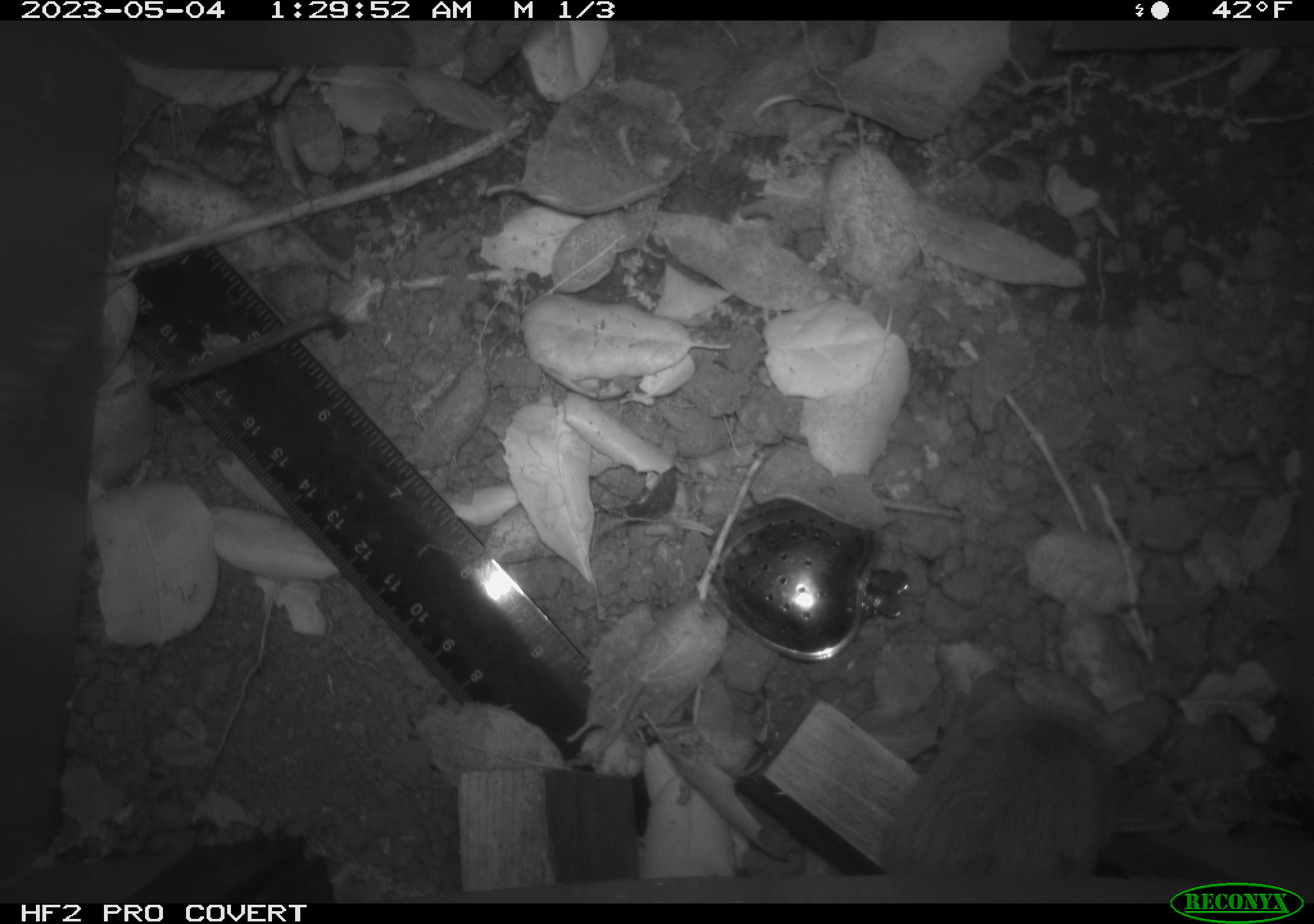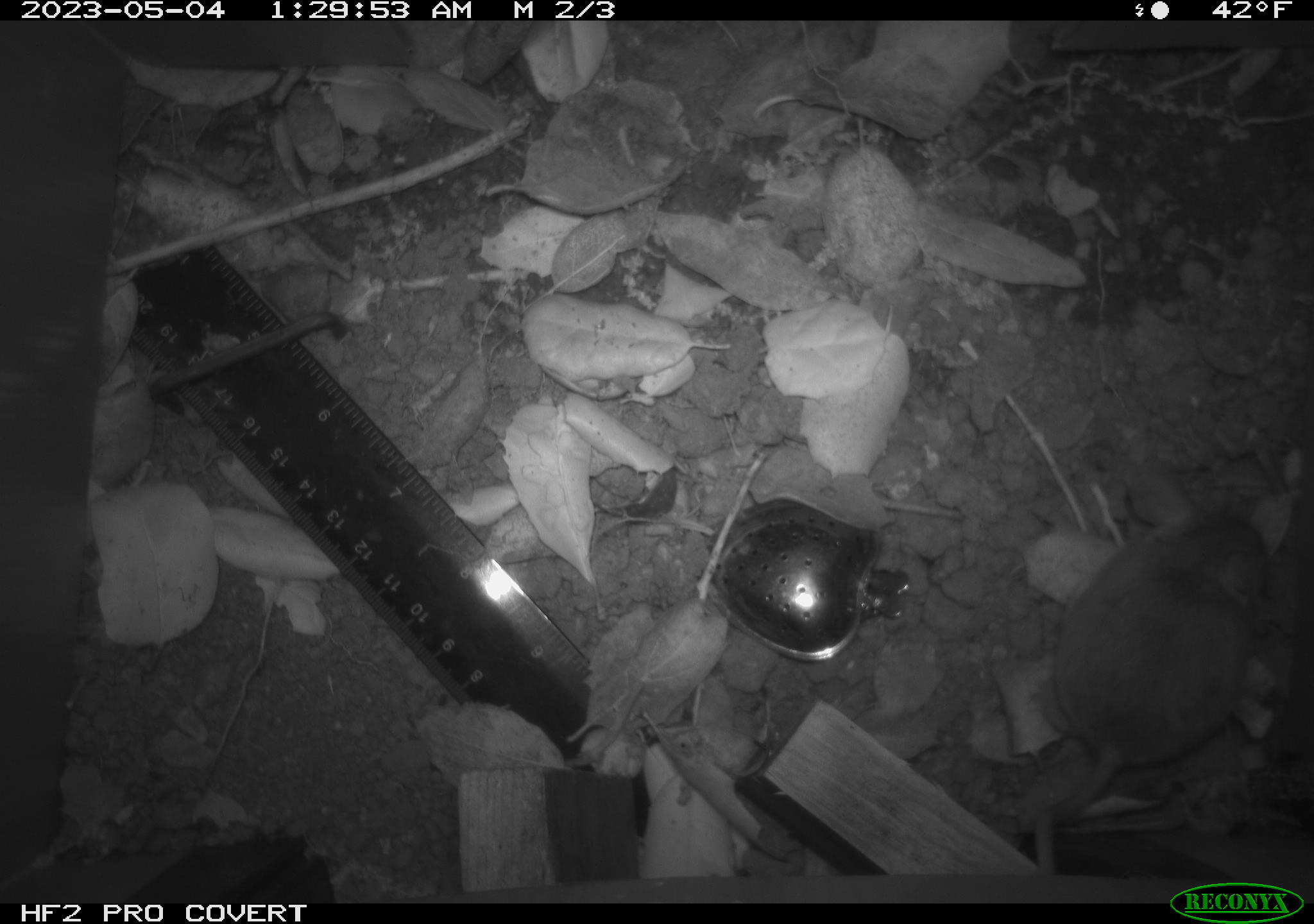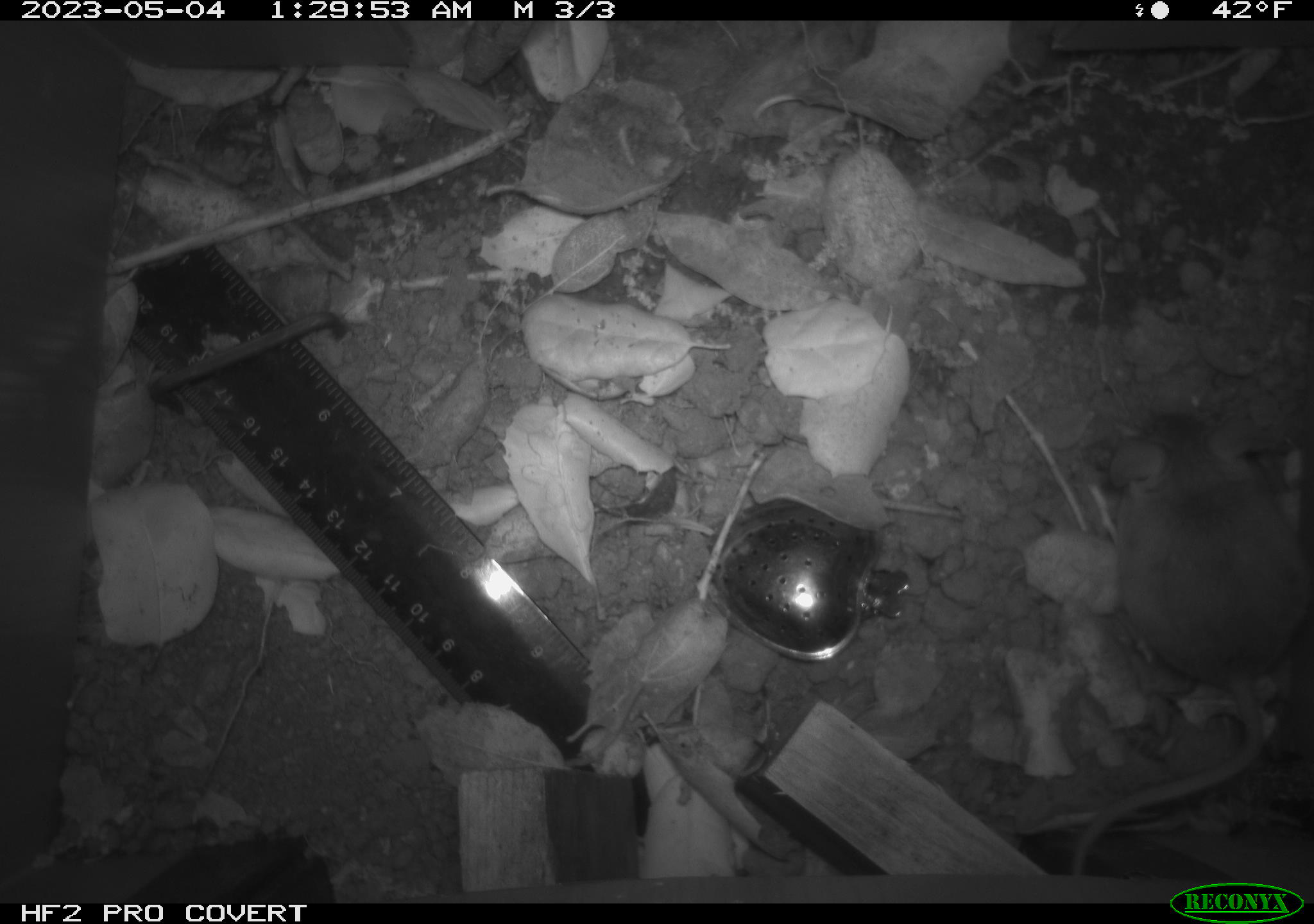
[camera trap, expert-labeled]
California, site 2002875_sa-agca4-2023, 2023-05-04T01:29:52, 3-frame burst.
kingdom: Animalia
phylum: Chordata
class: Mammalia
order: Rodentia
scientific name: Rodentia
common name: mouse species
Mouse species (Rodentia).